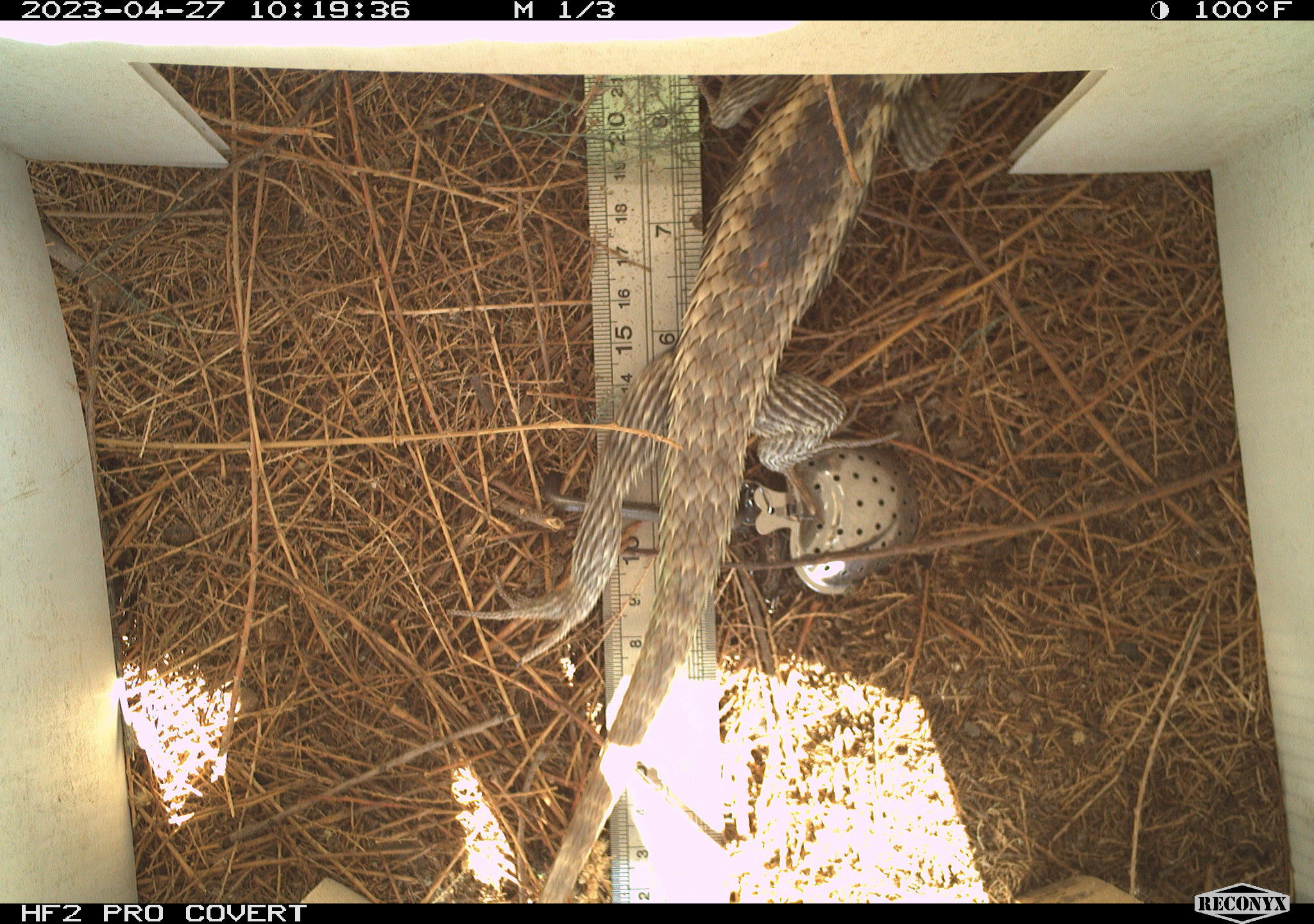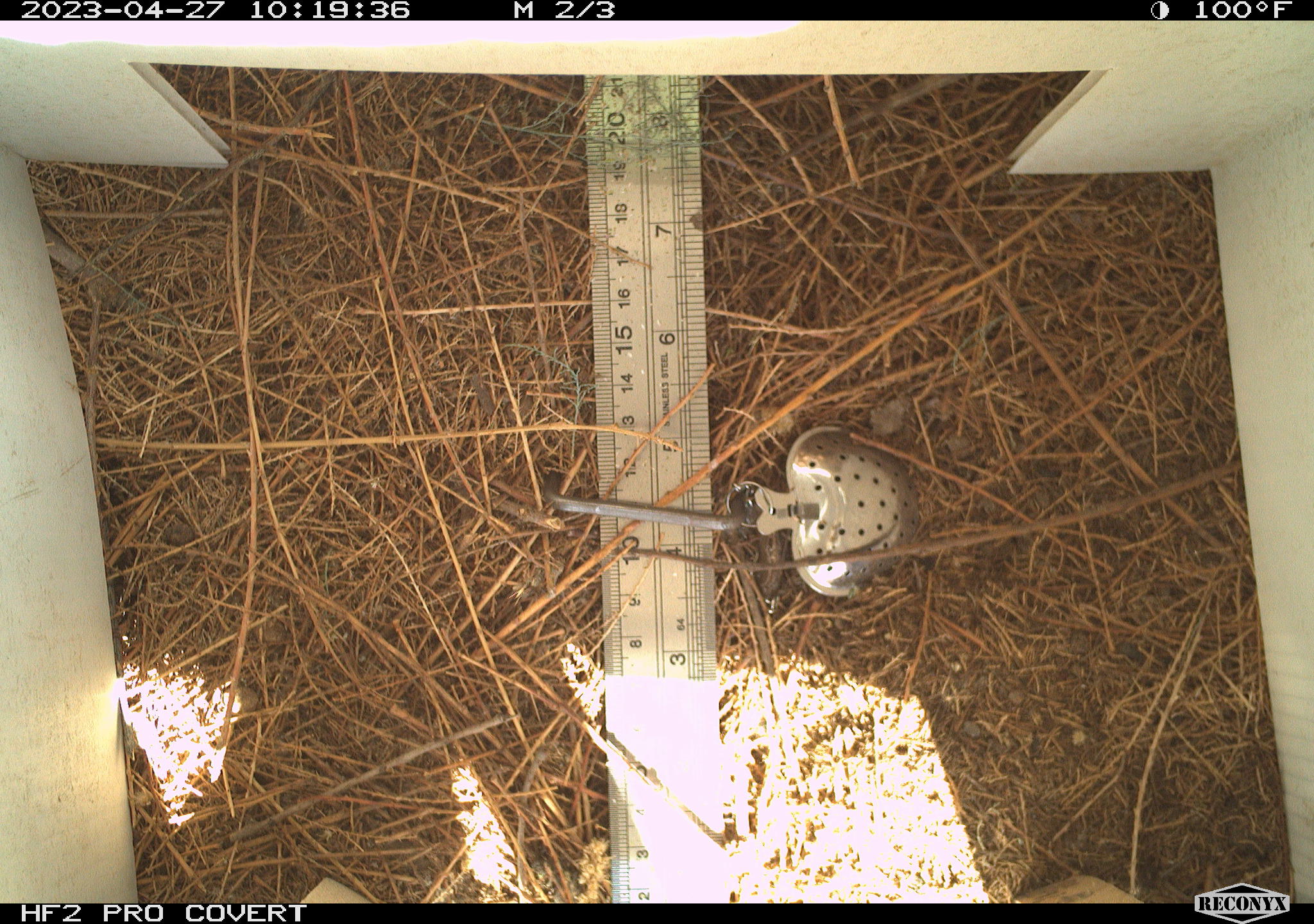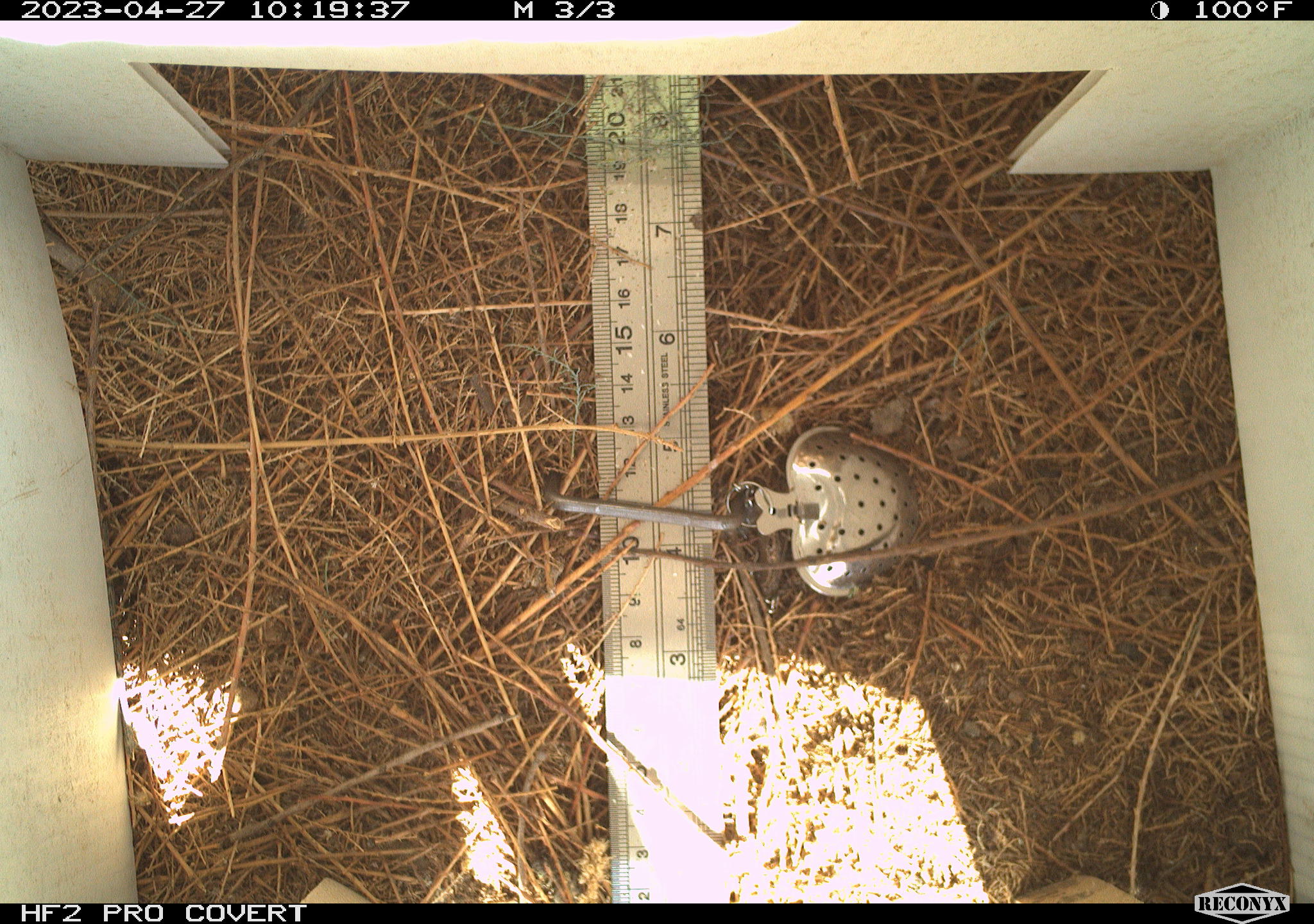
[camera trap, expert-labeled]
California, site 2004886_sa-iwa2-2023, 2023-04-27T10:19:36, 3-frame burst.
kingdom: Animalia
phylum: Chordata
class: Reptilia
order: Squamata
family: Phrynosomatidae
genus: Sceloporus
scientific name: Sceloporus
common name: spiny lizards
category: sceloporus species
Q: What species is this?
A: Sceloporus species (spiny lizards) (Sceloporus).